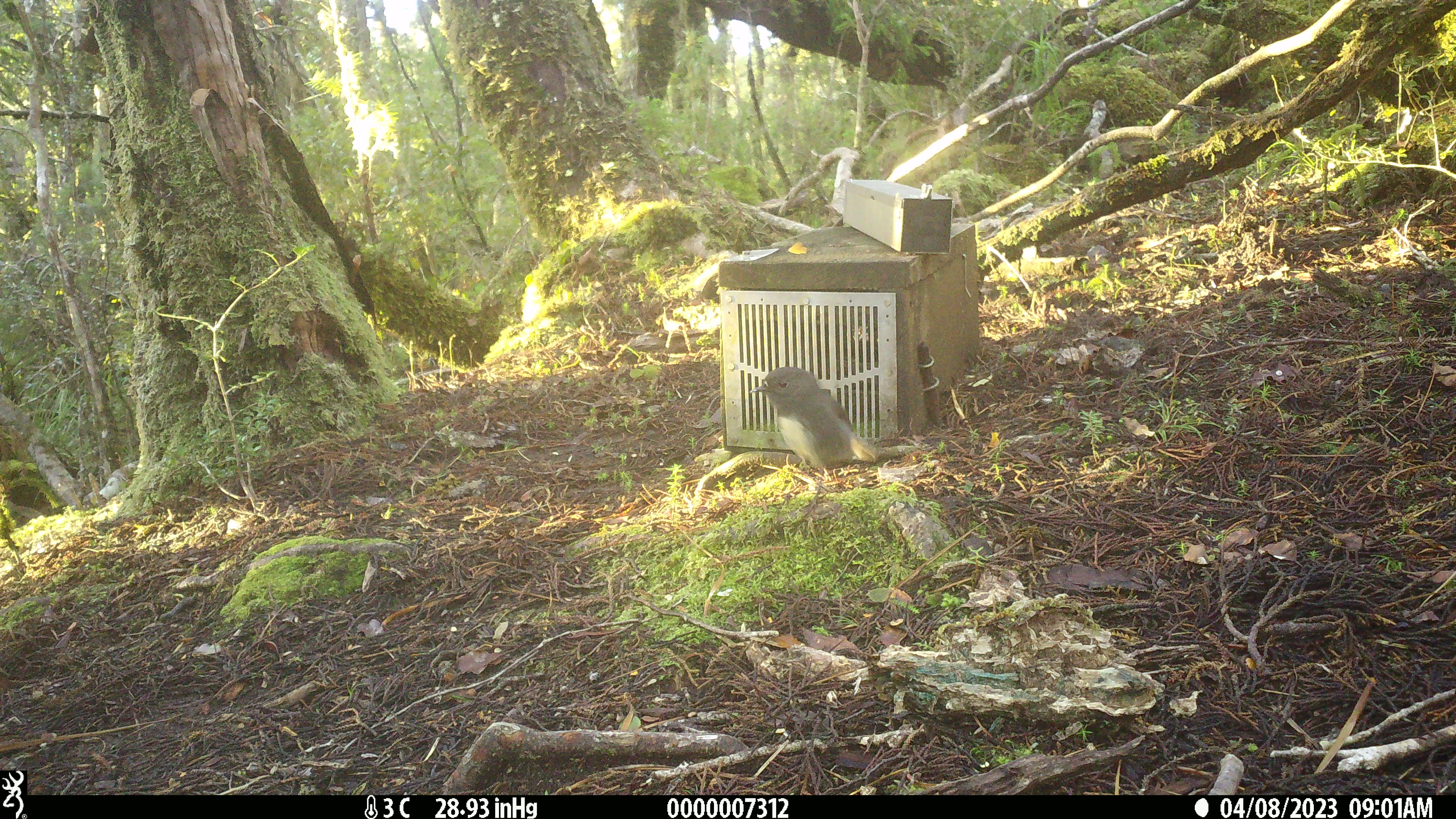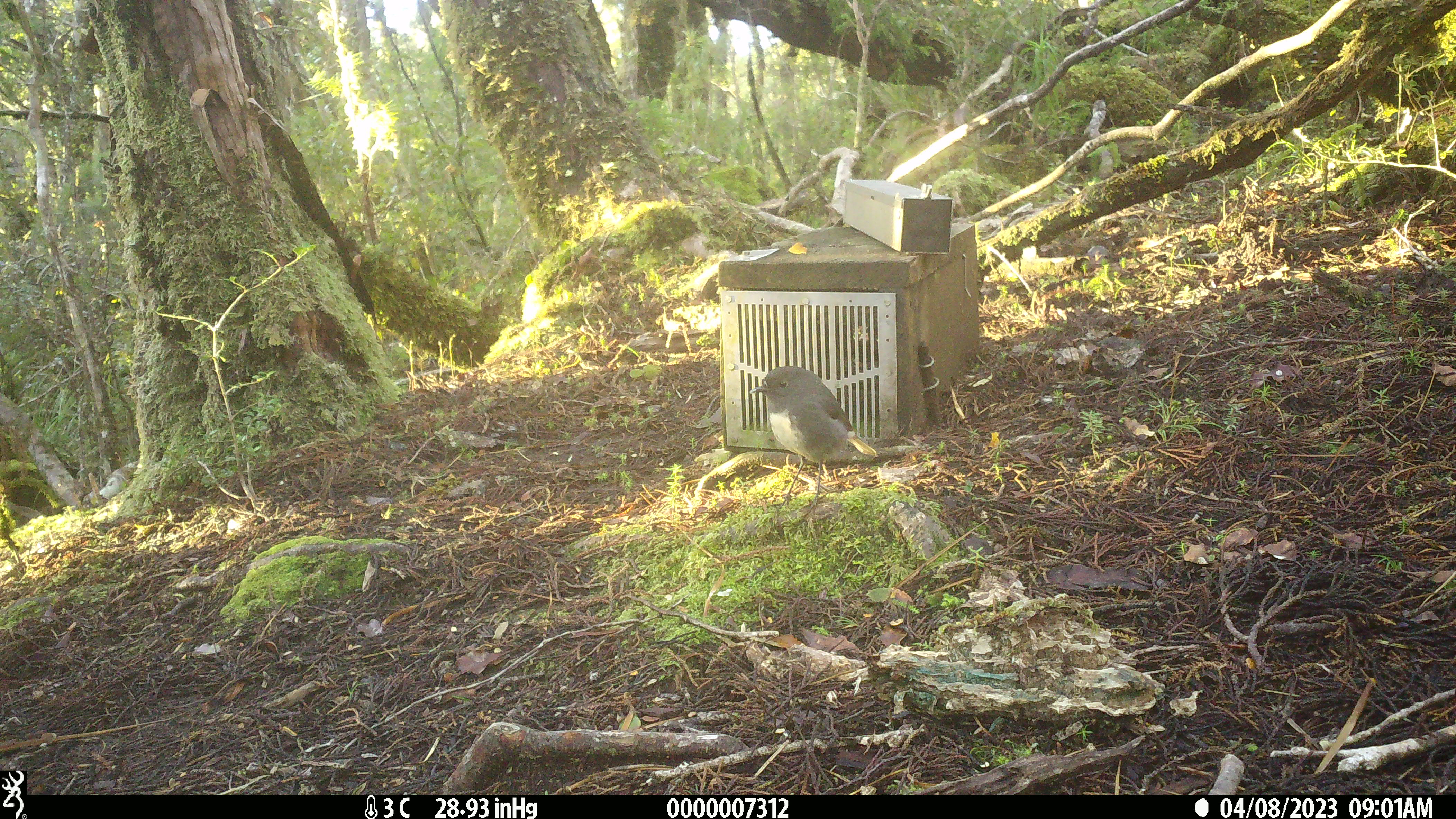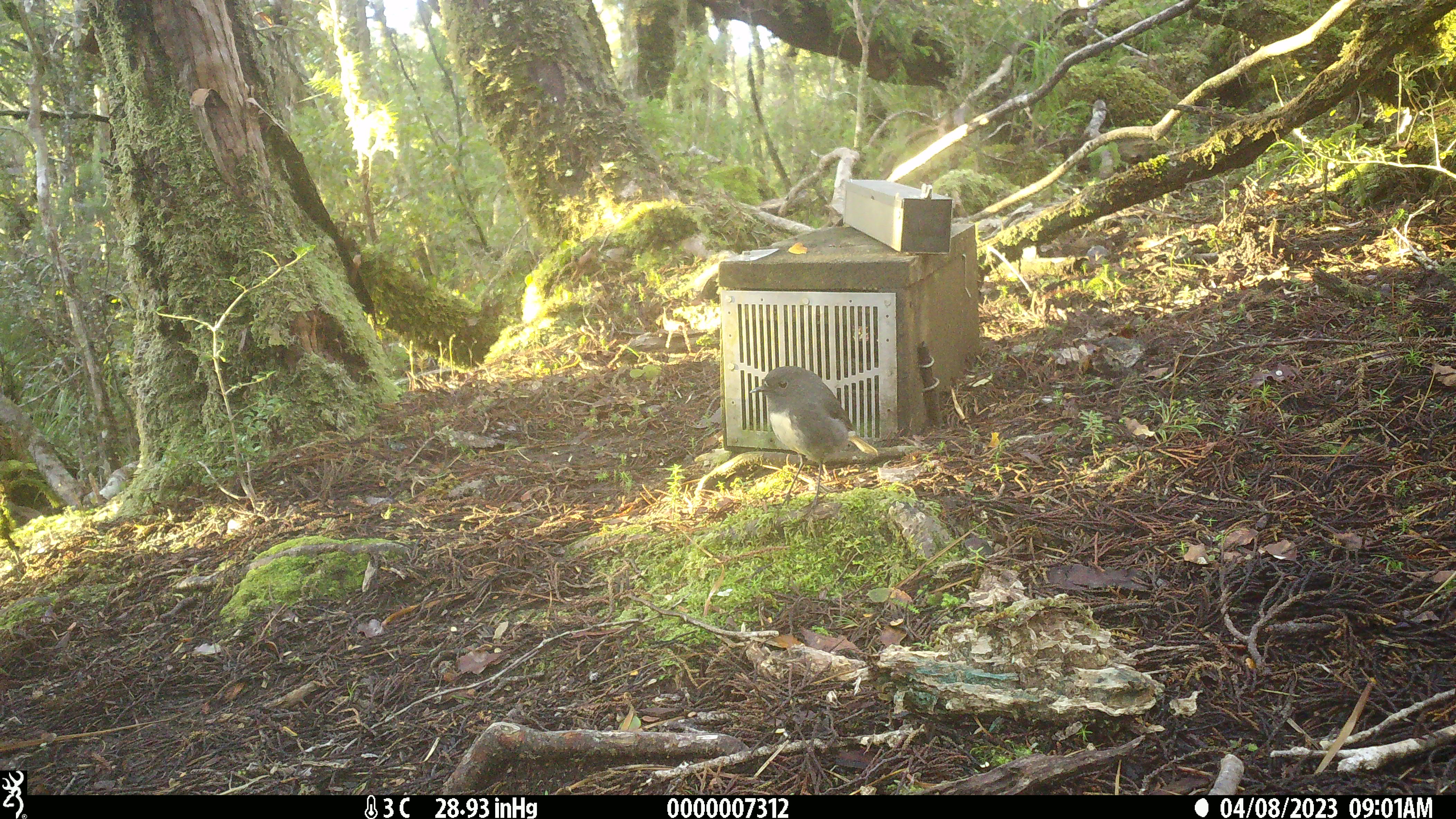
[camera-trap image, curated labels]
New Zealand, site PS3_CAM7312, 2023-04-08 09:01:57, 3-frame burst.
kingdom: Animalia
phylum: Chordata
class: Aves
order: Passeriformes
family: Petroicidae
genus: Petroica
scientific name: Petroica australis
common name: new zealand robin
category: robin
Robin (new zealand robin) (Petroica australis).